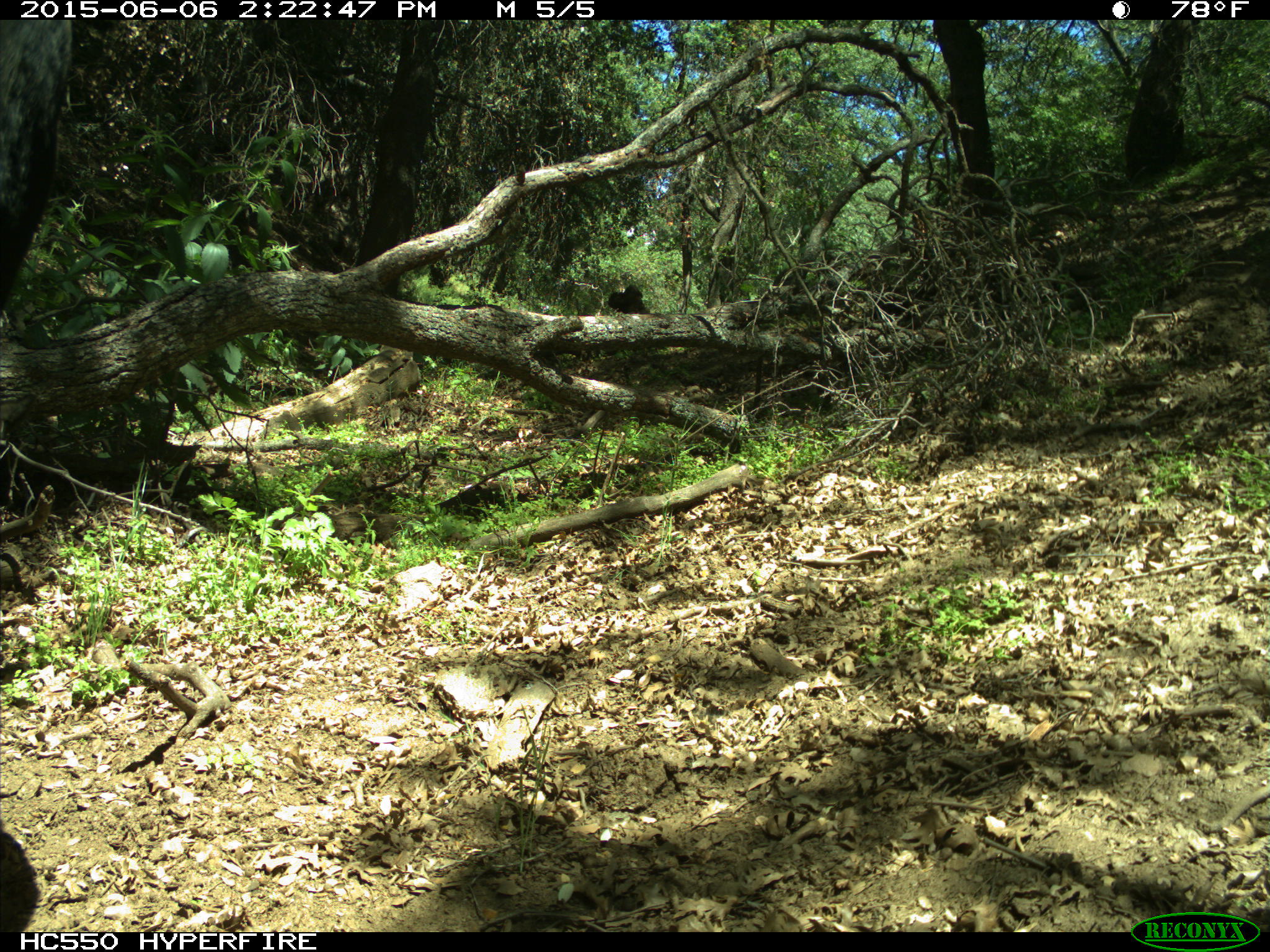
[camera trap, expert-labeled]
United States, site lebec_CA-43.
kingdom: Animalia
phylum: Chordata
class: Mammalia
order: Artiodactyla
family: Bovidae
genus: Bos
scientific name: Bos taurus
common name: domestic cow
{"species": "Bos taurus (domestic cow)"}